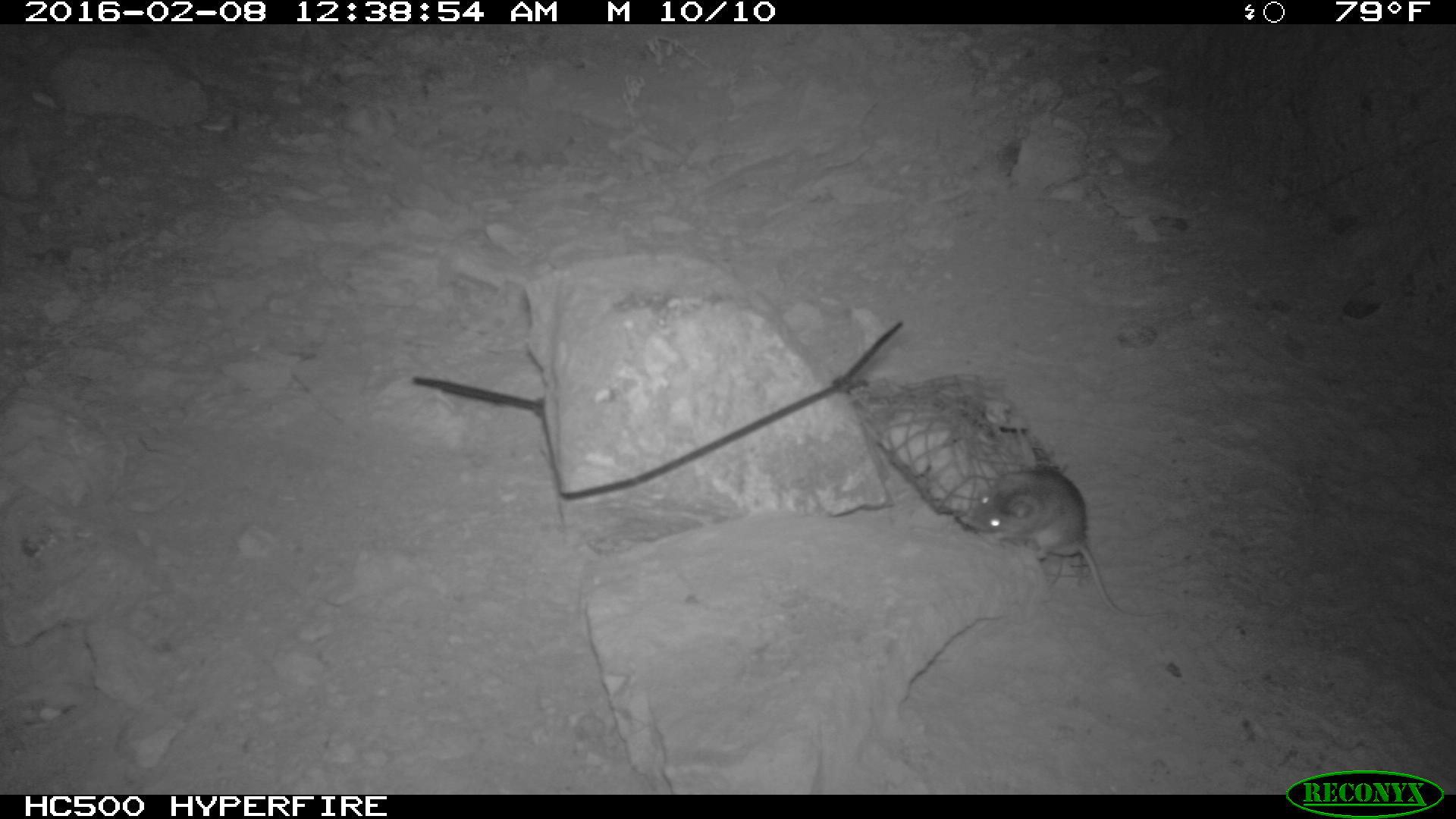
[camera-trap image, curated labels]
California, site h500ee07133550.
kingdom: Animalia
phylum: Chordata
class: Mammalia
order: Rodentia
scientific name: Rodentia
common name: rodent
Rodent (Rodentia).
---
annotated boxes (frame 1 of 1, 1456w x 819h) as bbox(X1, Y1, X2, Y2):
rodent: bbox(965, 469, 1169, 619)